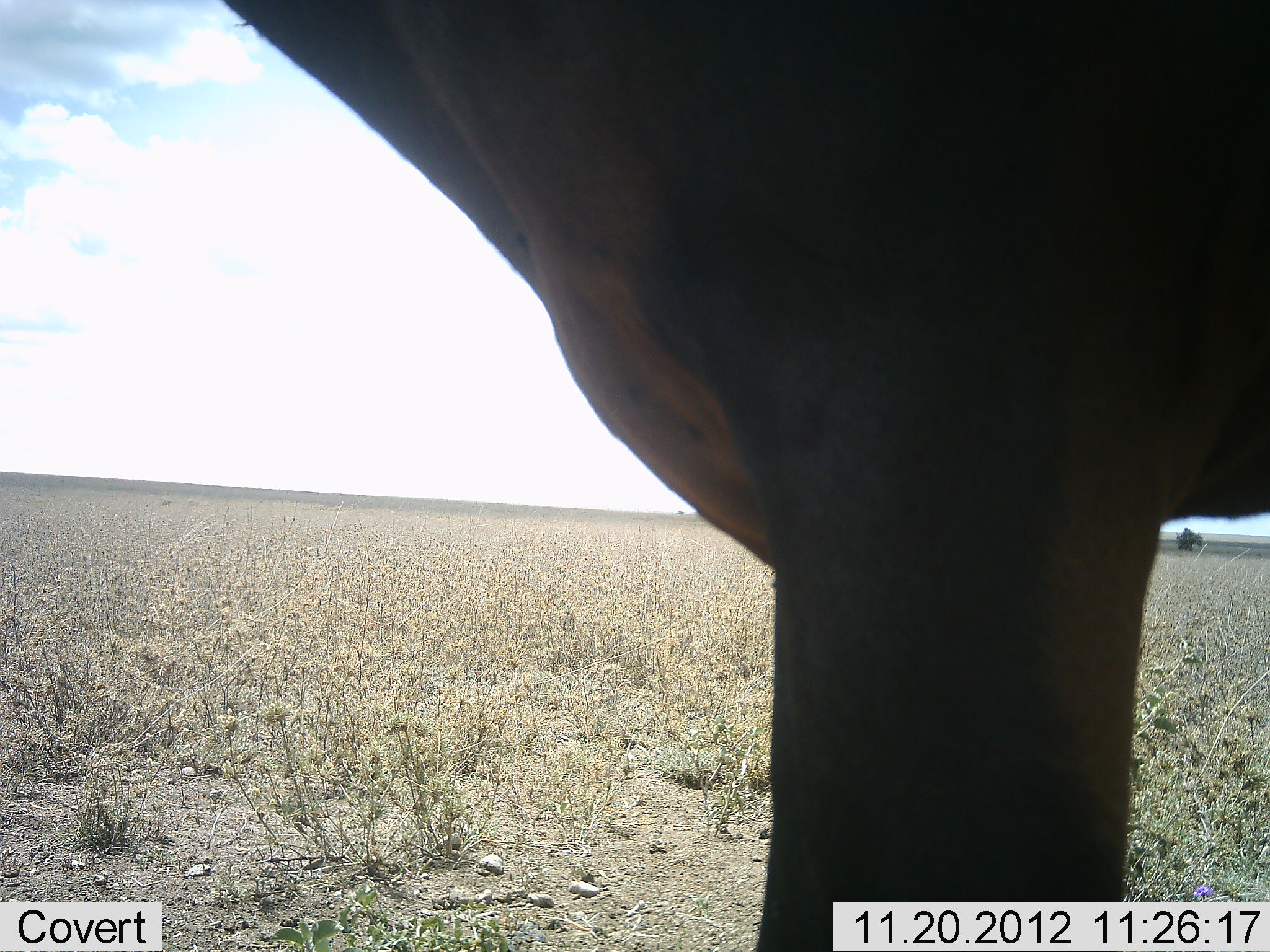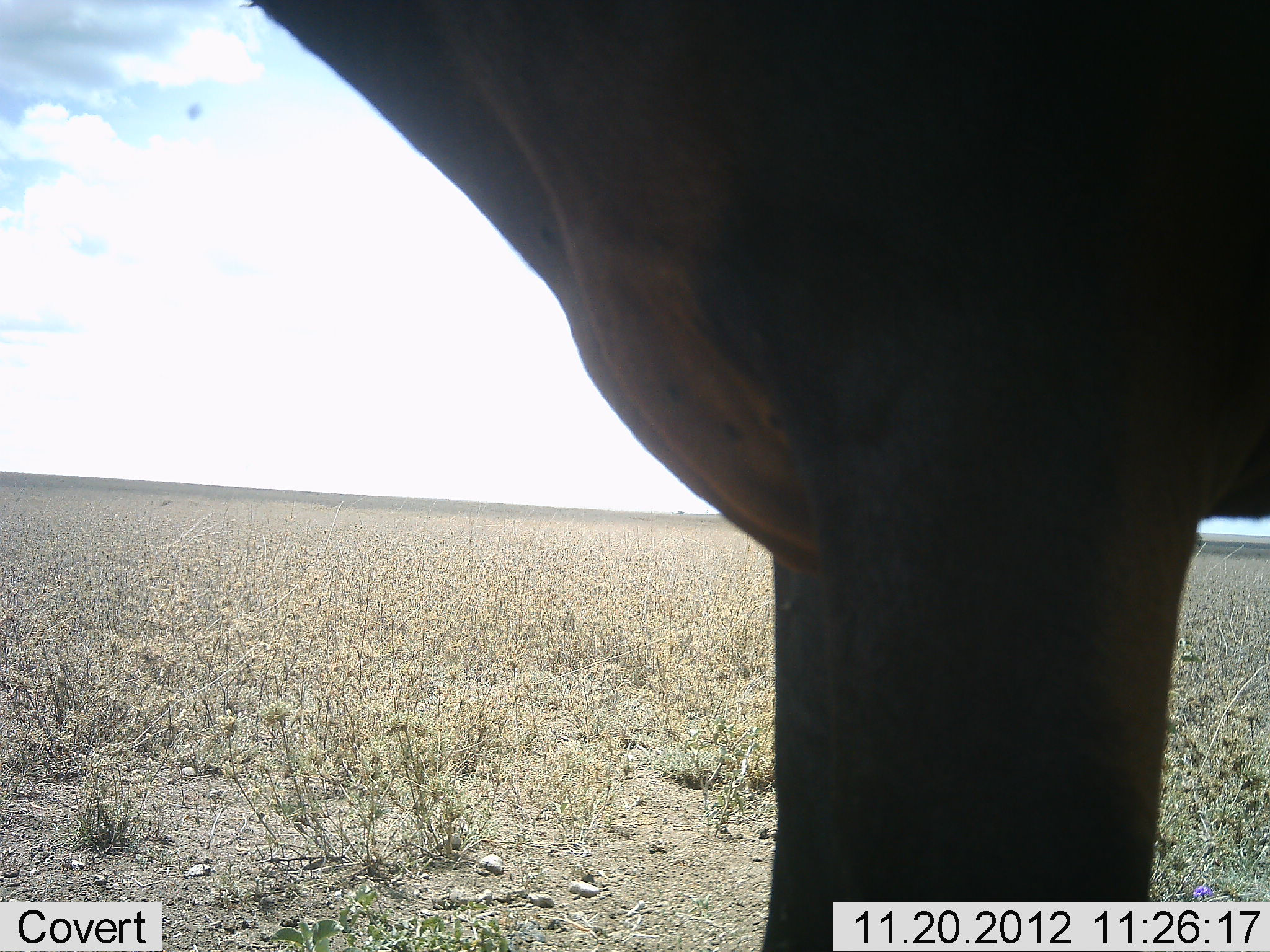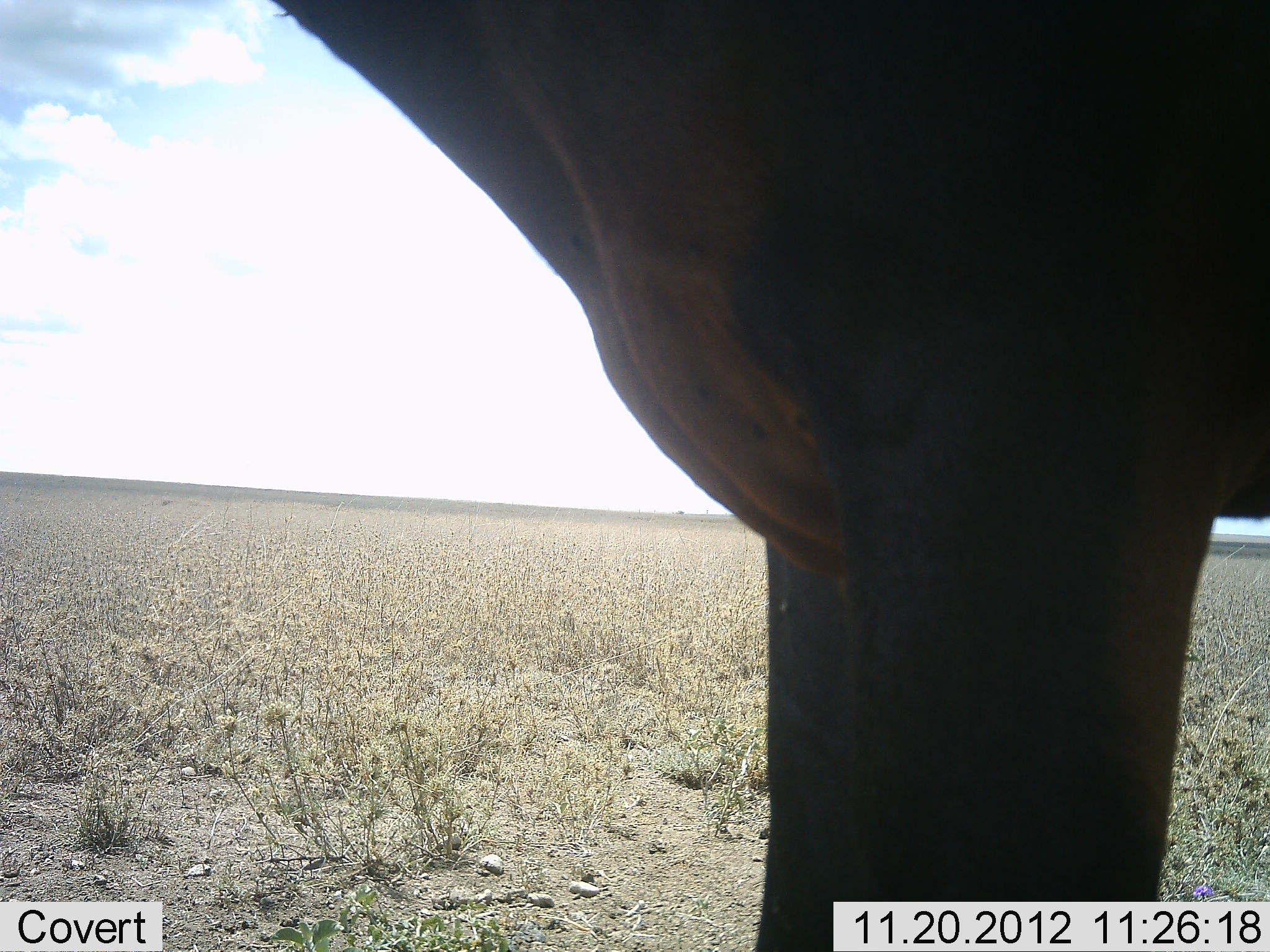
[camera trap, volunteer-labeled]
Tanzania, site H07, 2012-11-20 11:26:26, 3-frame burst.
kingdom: Animalia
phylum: Chordata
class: Mammalia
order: Artiodactyla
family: Bovidae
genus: Damaliscus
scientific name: Damaliscus lunatus jimela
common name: topi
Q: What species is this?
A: Topi (Damaliscus lunatus jimela).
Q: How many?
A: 1.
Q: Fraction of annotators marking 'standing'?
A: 100%.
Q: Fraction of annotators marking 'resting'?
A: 0%.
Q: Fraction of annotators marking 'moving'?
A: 0%.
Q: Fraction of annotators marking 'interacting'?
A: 0%.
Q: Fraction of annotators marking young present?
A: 0%.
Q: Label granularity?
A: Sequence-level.